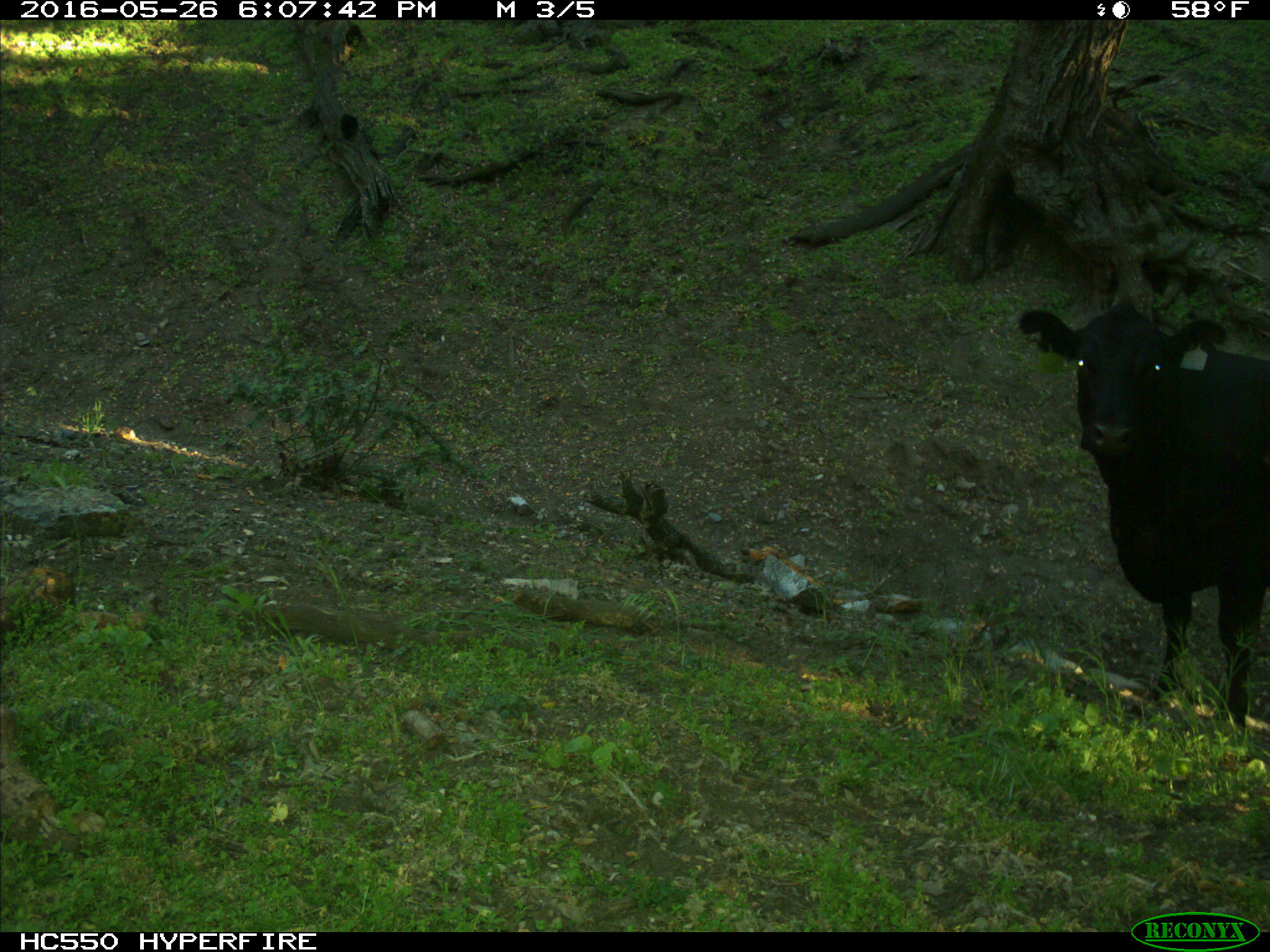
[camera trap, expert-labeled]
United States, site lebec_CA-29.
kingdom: Animalia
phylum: Chordata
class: Mammalia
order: Artiodactyla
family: Bovidae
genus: Bos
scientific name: Bos taurus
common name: domestic cow